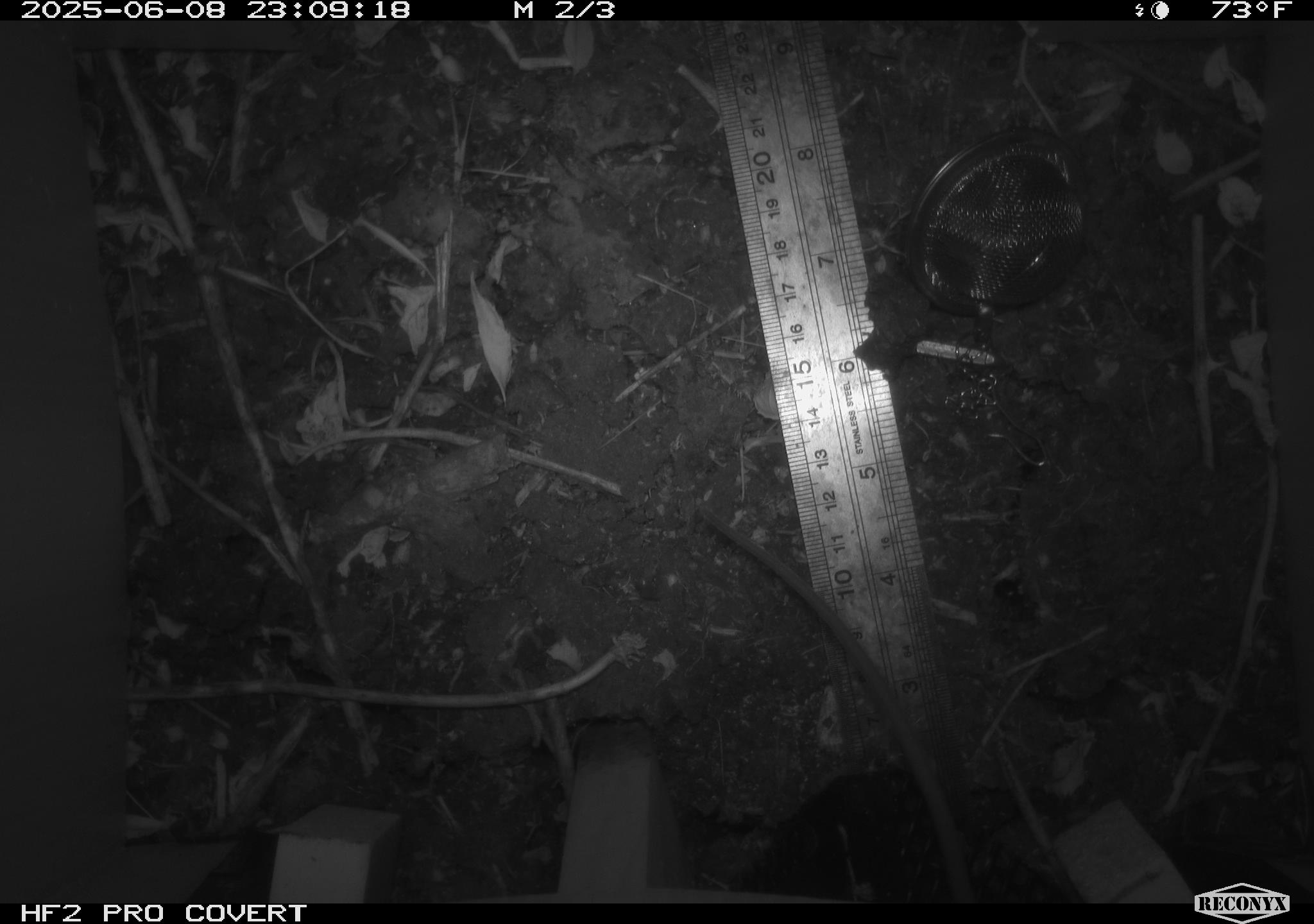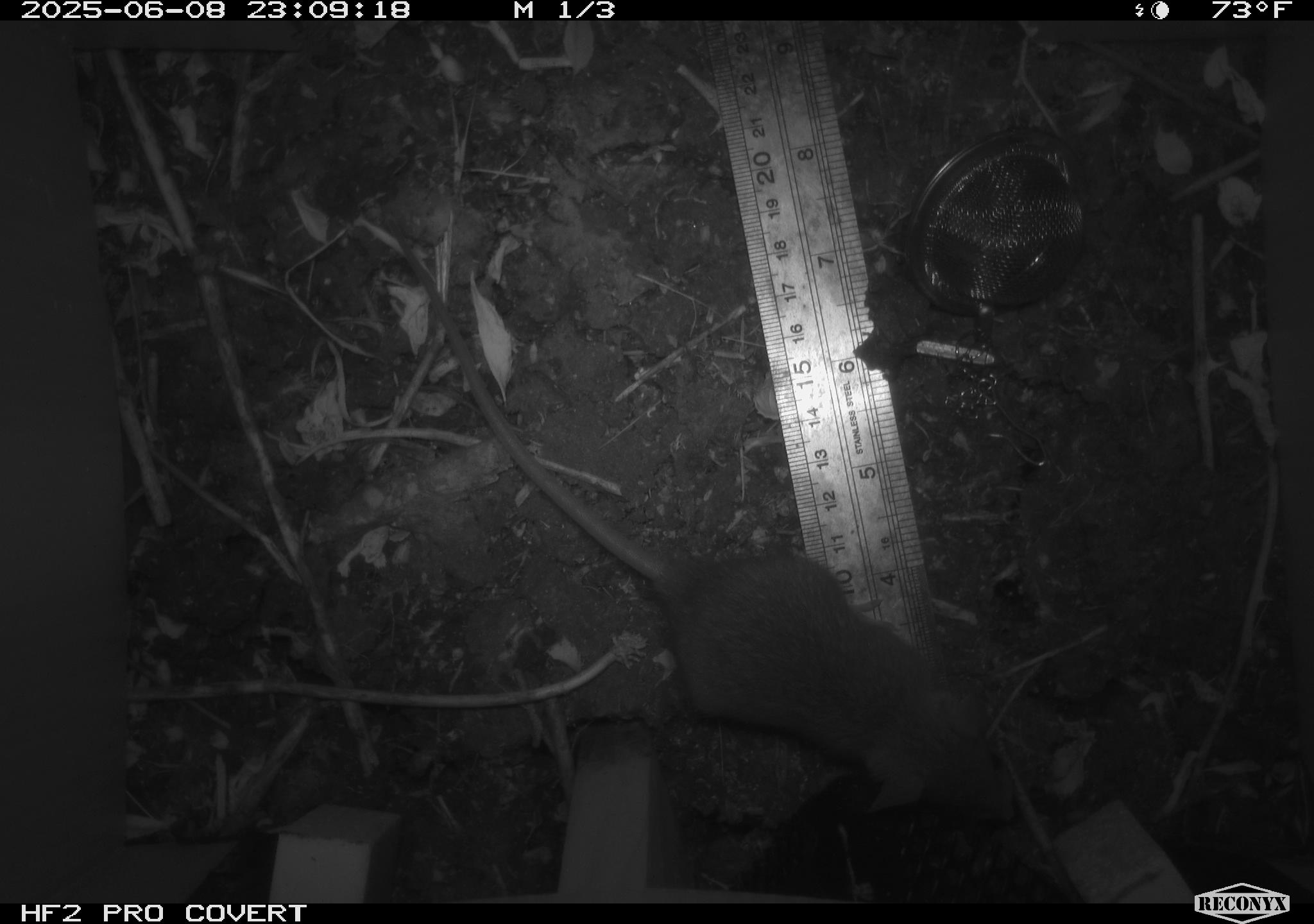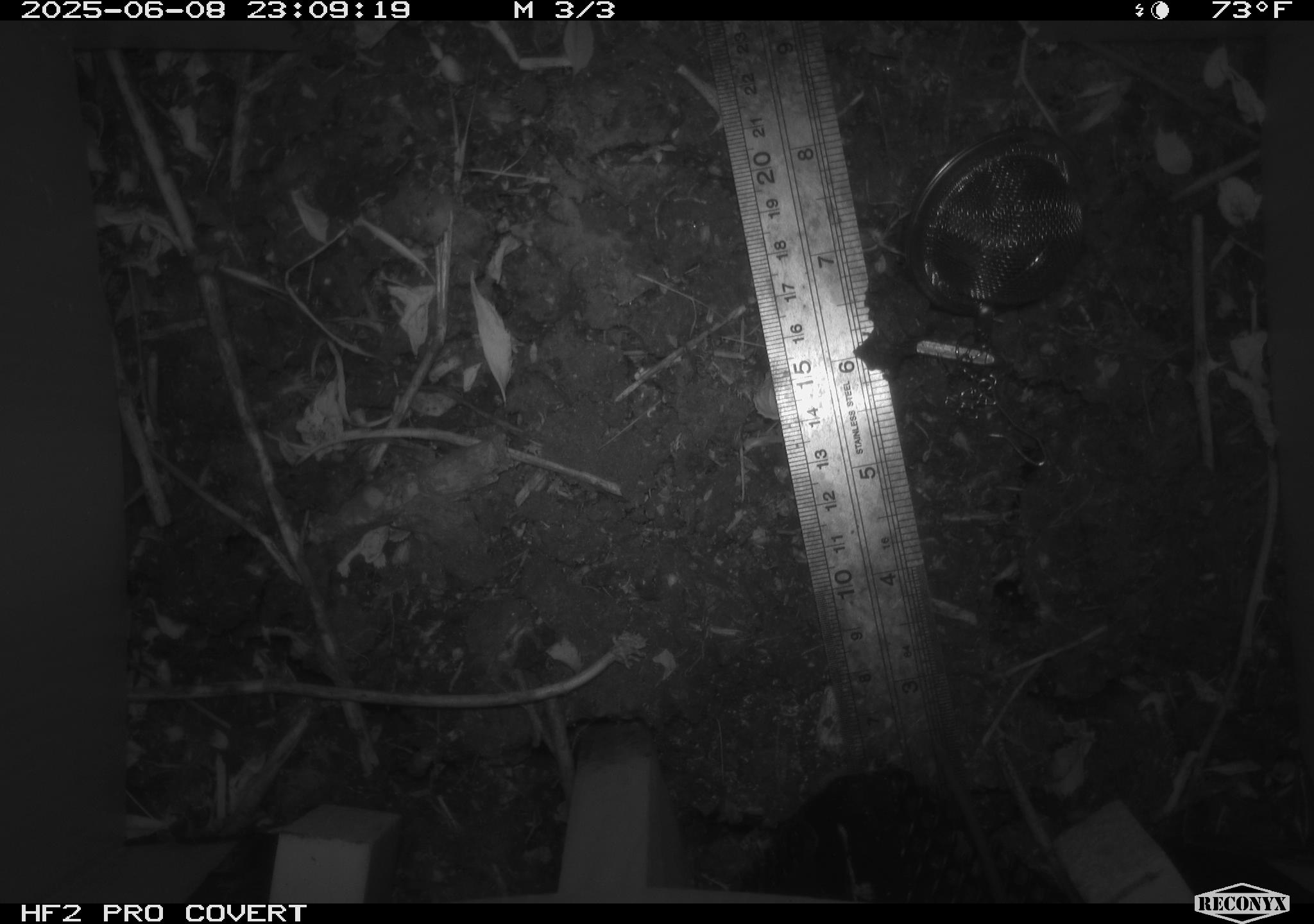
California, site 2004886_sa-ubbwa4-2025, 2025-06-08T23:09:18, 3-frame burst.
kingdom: Animalia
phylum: Chordata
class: Mammalia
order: Rodentia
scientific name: Rodentia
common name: rodent